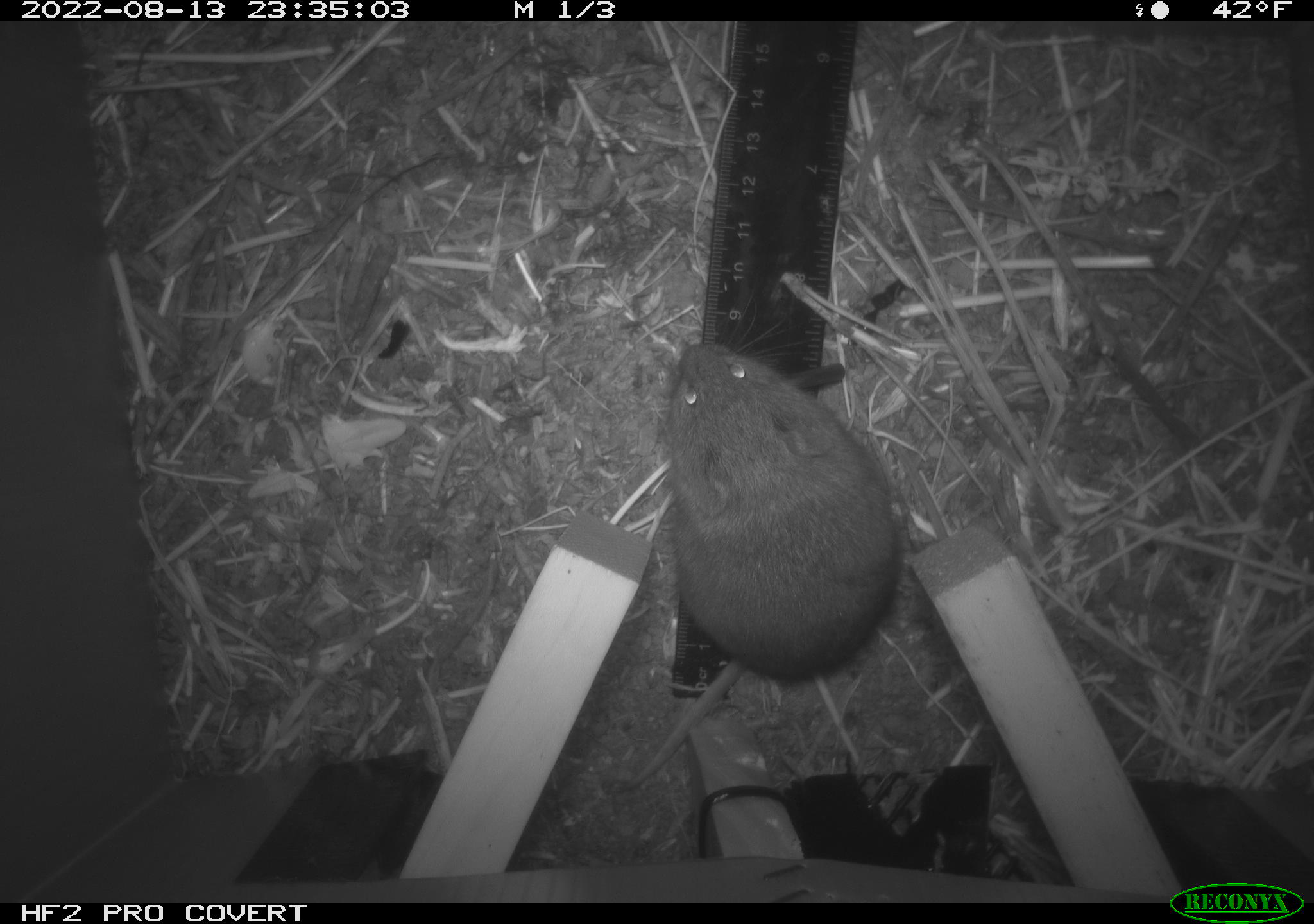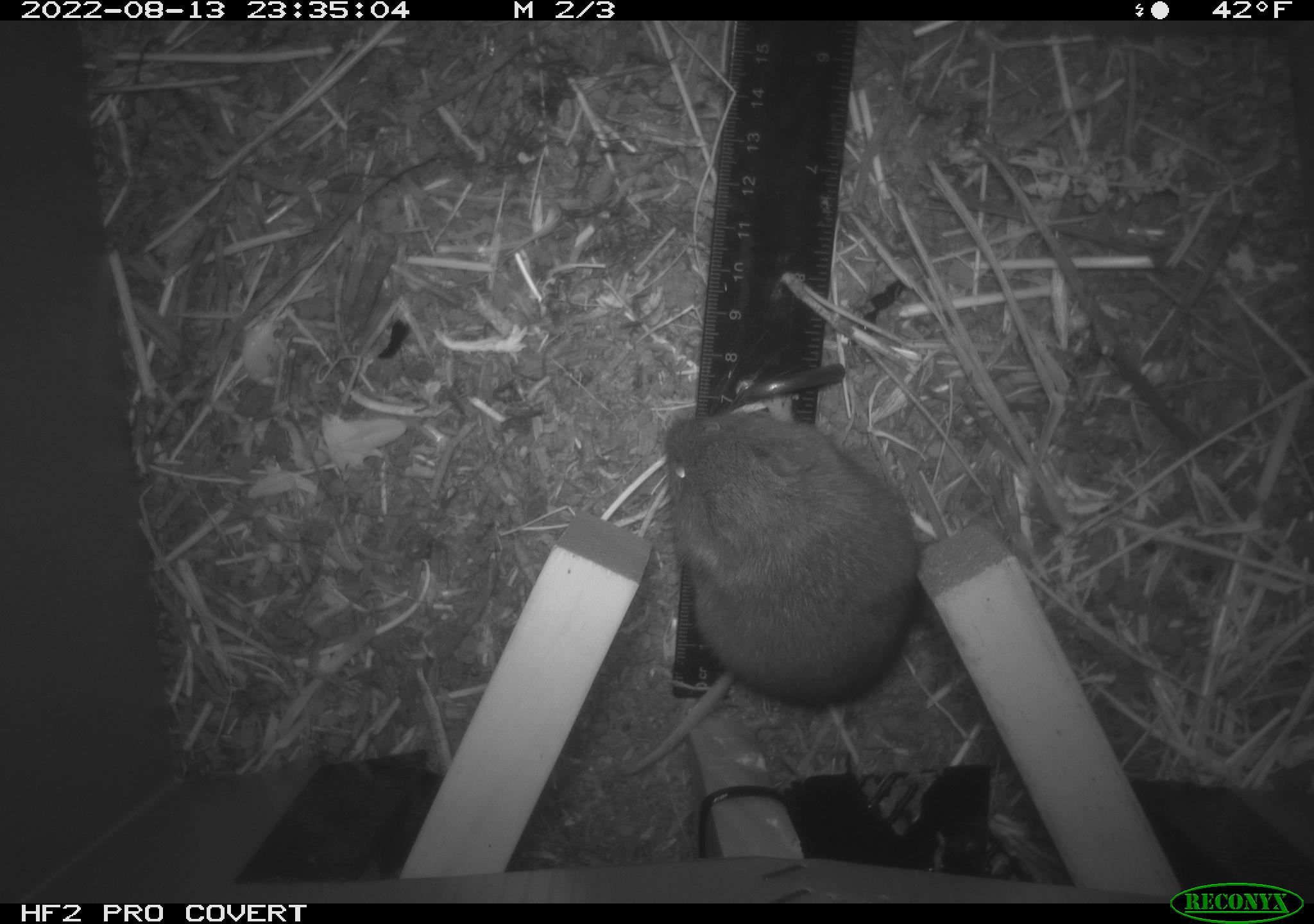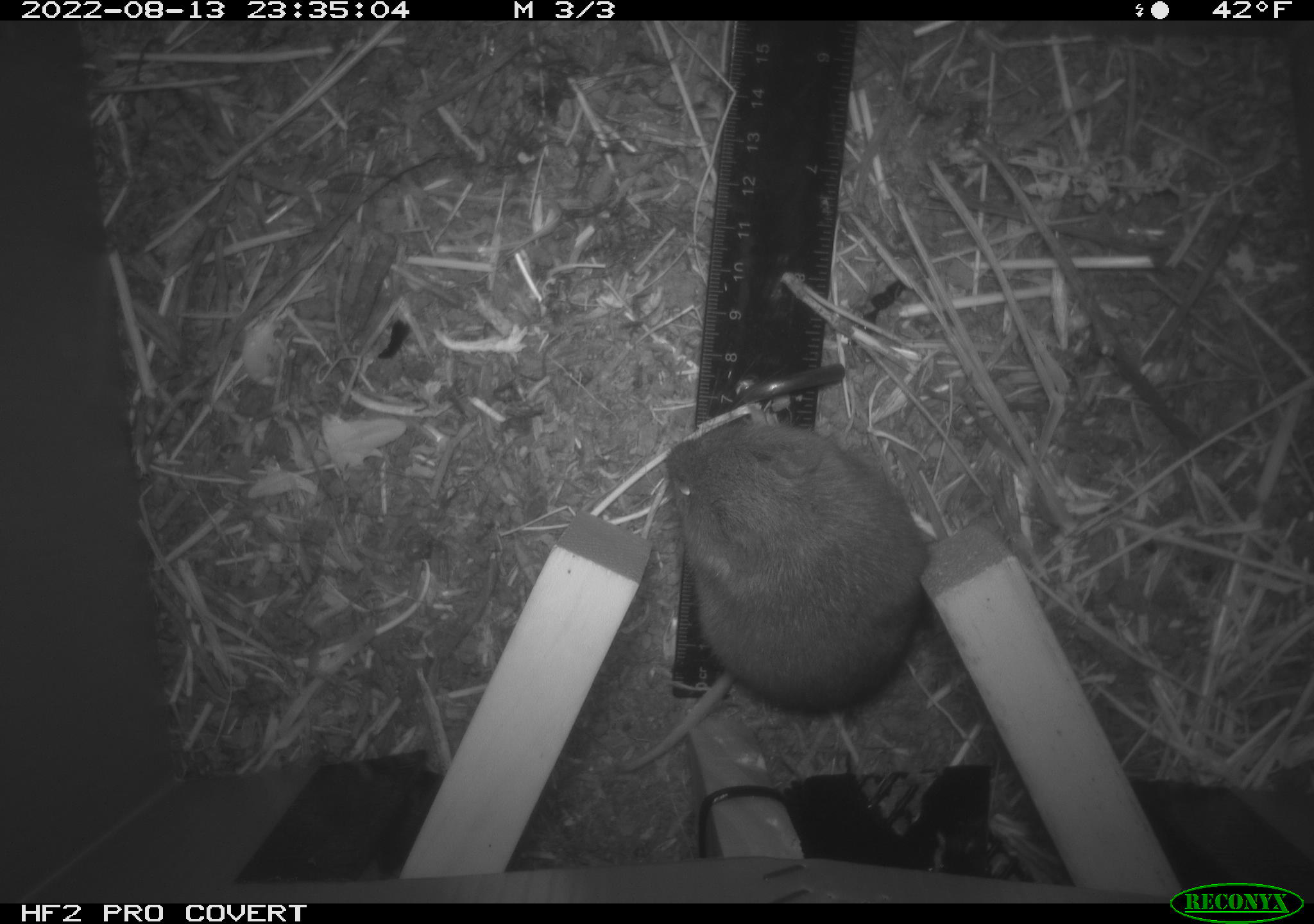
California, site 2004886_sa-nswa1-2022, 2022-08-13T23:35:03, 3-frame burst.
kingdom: Animalia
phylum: Chordata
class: Mammalia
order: Rodentia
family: Cricetidae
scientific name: Cricetidae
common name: hamsters, voles, lemmings, and allies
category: cricetidae family